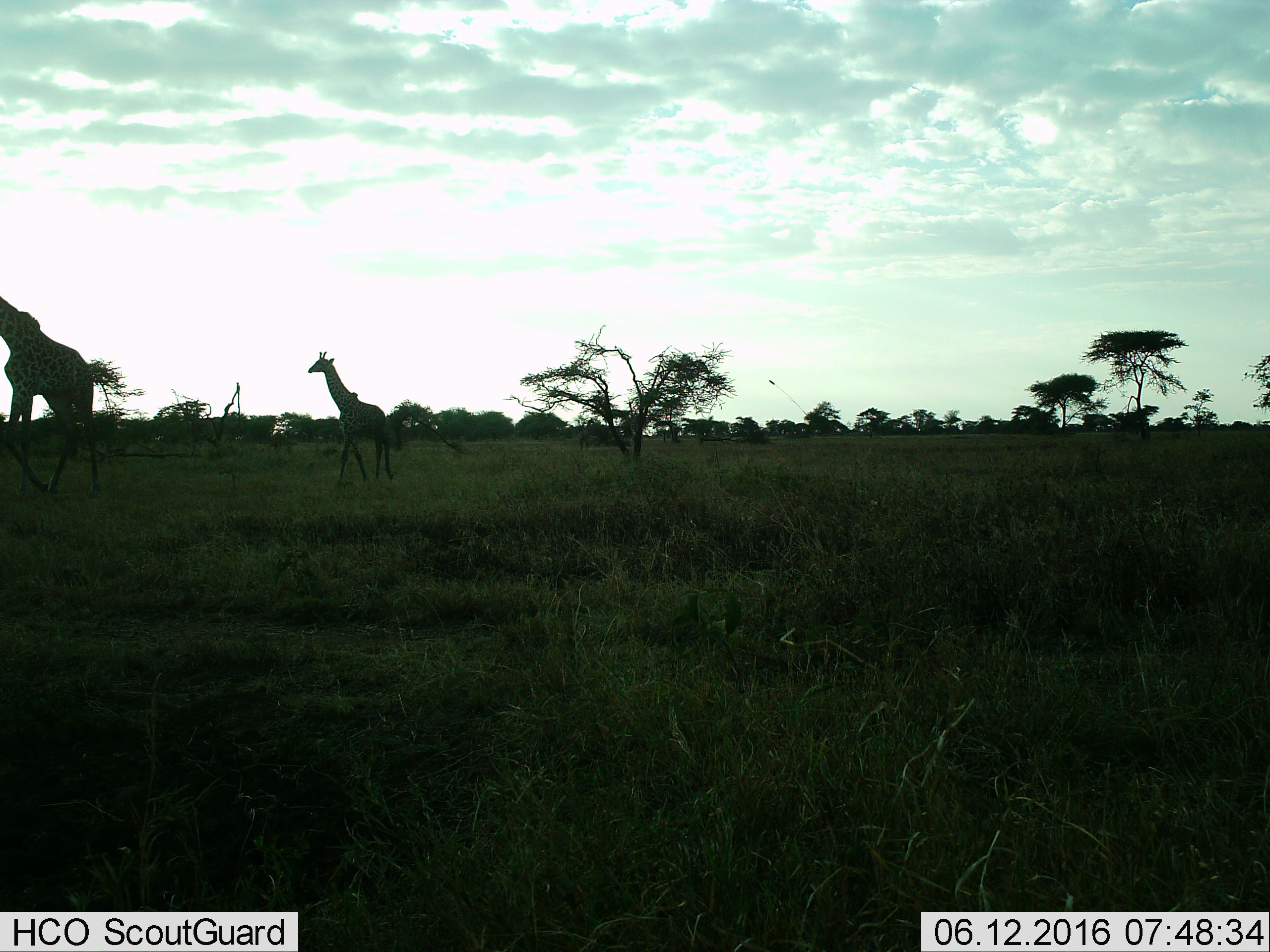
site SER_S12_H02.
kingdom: Animalia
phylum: Chordata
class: Mammalia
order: Artiodactyla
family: Giraffidae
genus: Giraffa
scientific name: Giraffa camelopardalis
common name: giraffe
Giraffe (Giraffa camelopardalis), count 2. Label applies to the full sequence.